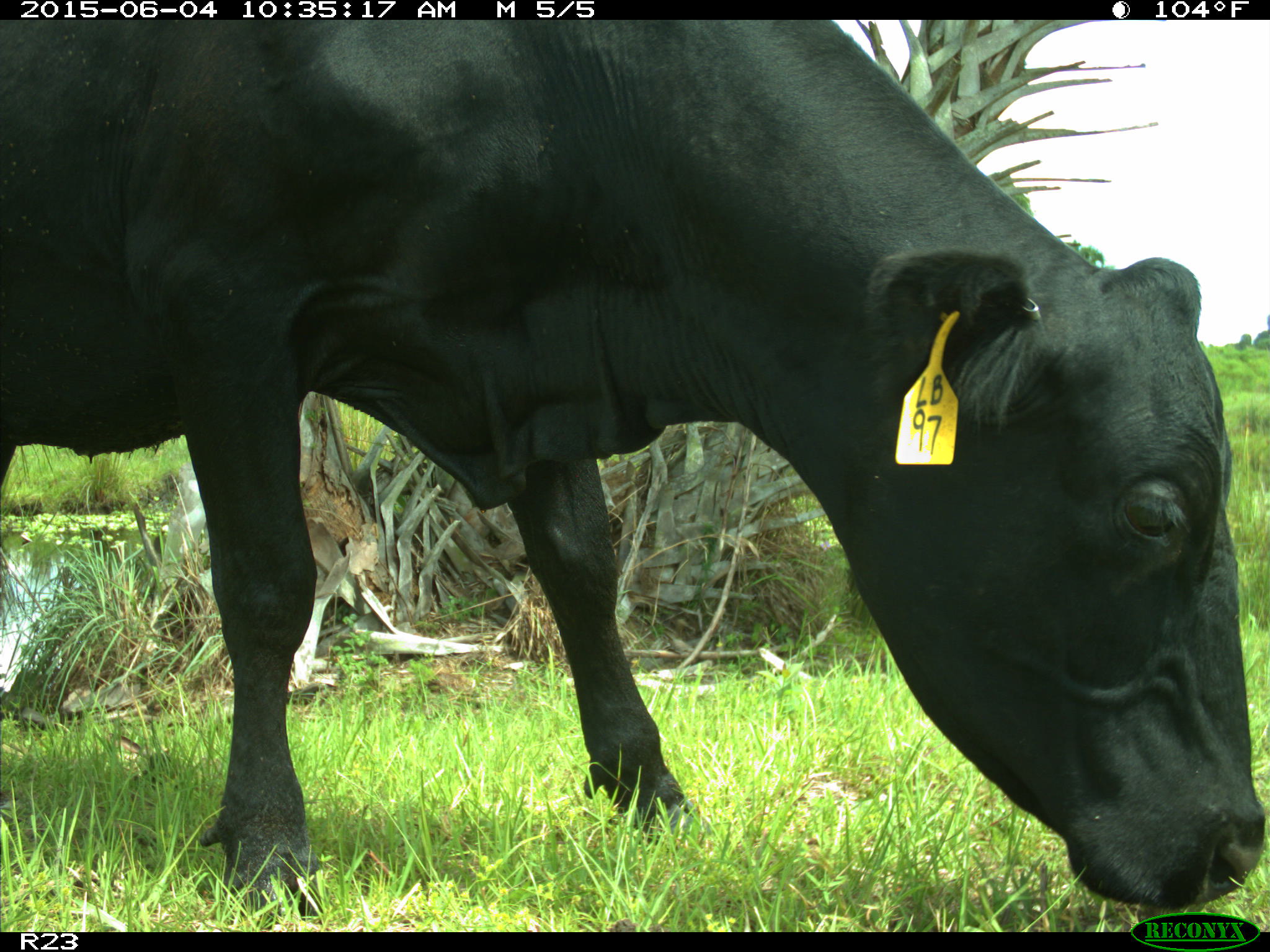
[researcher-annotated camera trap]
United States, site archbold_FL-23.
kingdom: Animalia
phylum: Chordata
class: Mammalia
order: Artiodactyla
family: Bovidae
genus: Bos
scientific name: Bos taurus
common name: domestic cow